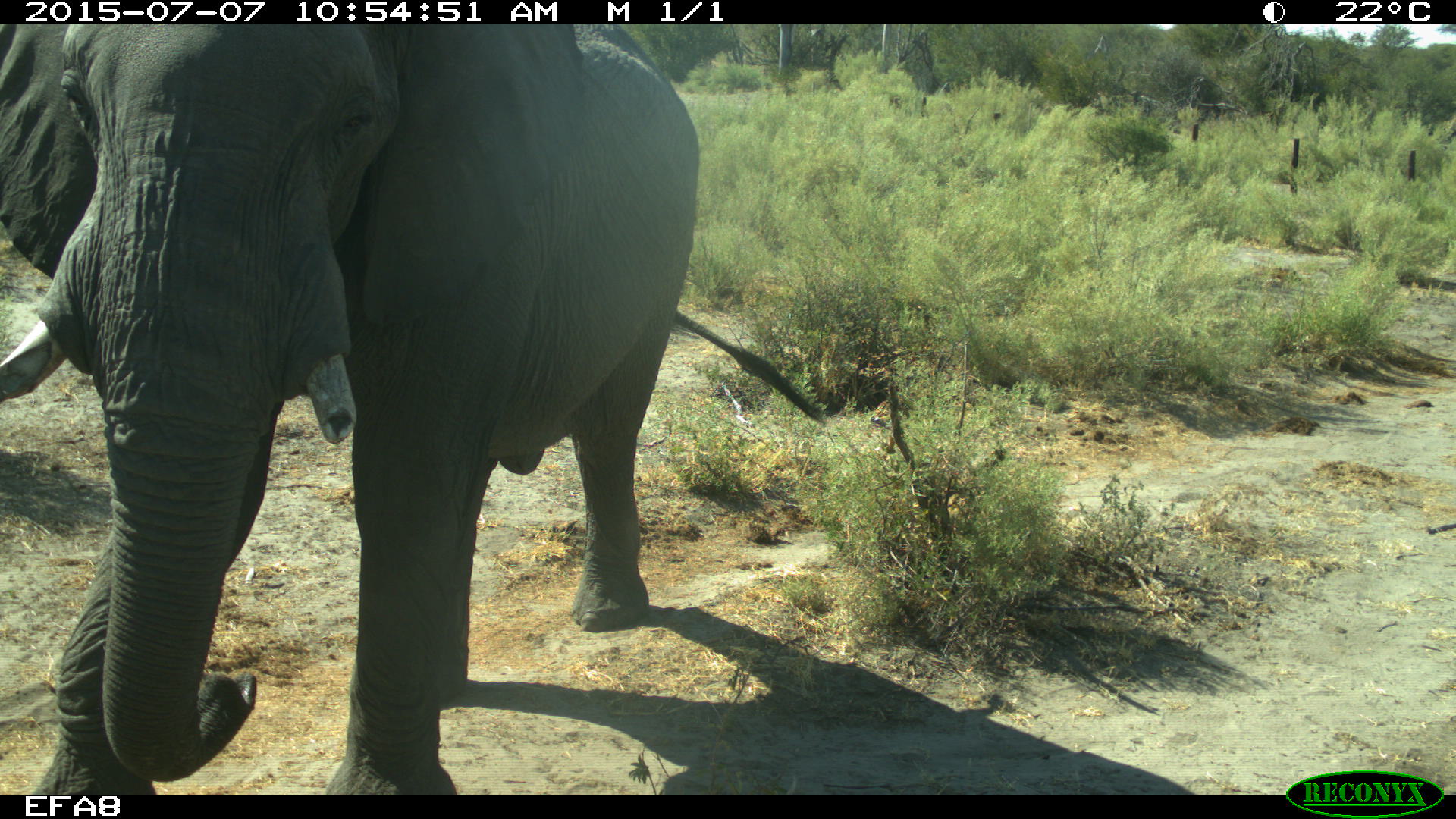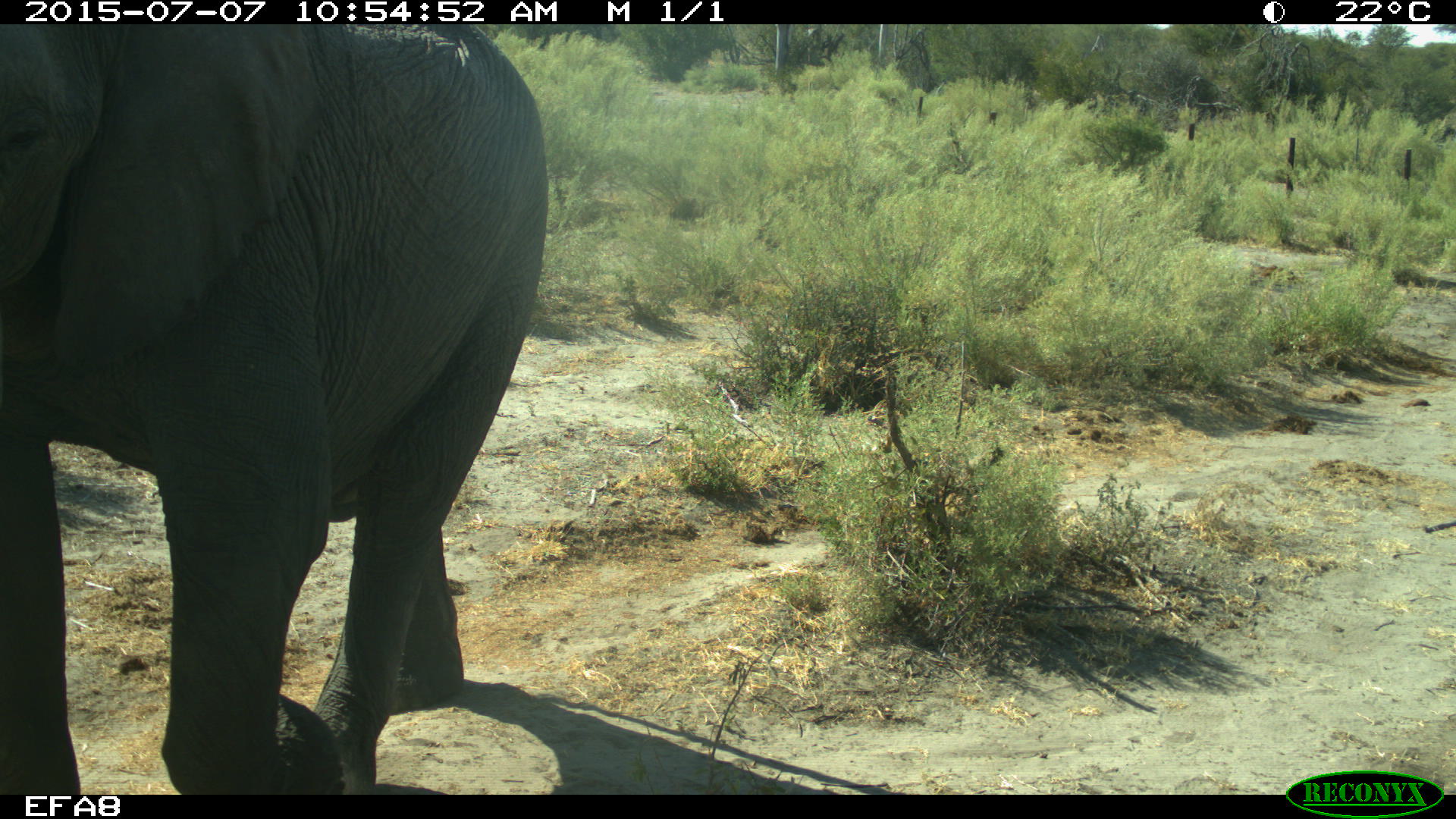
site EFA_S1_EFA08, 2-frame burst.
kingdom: Animalia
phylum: Chordata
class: Mammalia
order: Proboscidea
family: Elephantidae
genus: Loxodonta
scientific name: Loxodonta africana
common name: african bush elephant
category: elephant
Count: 1.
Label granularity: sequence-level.